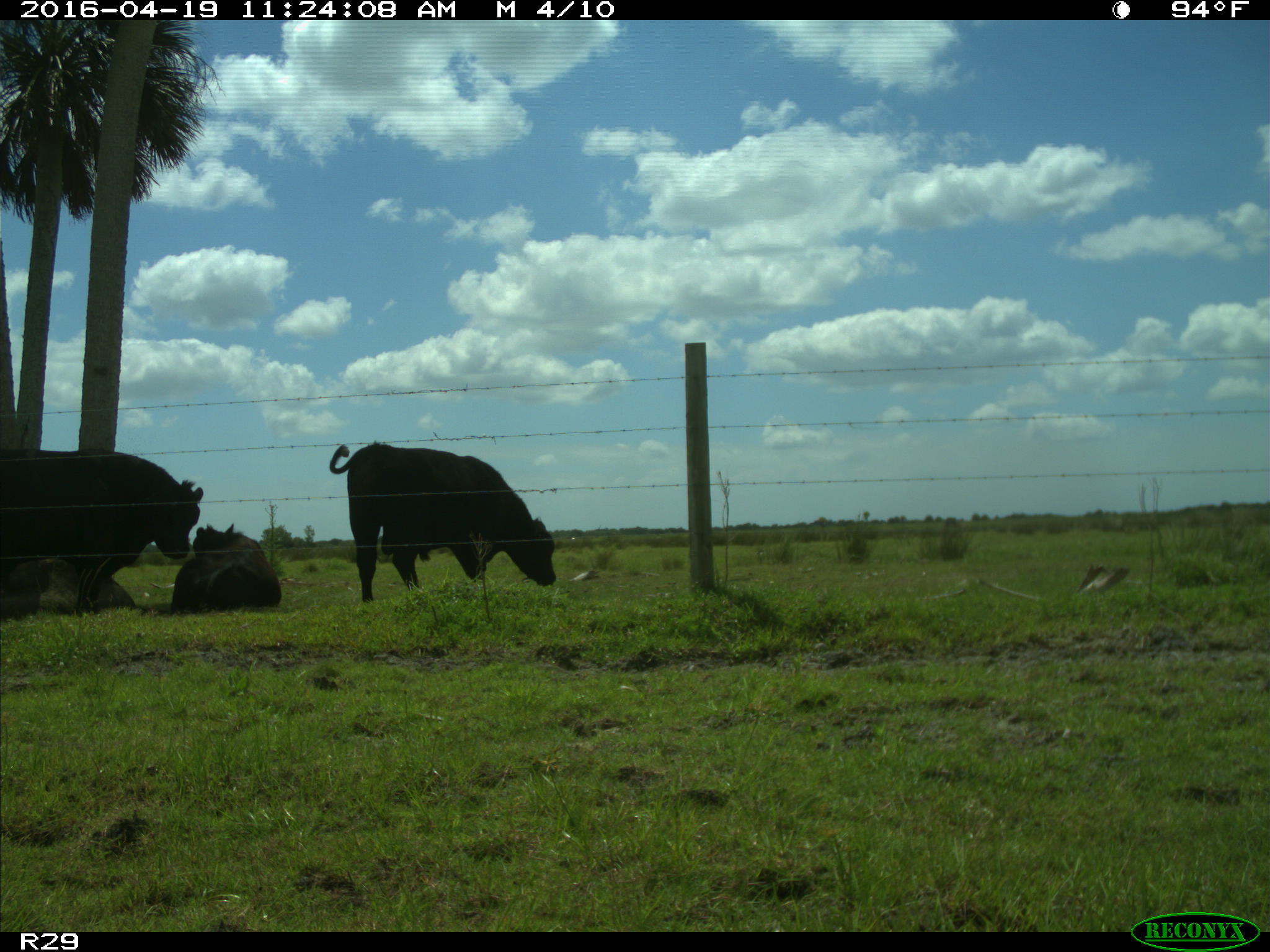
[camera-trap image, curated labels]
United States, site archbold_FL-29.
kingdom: Animalia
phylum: Chordata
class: Mammalia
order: Artiodactyla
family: Bovidae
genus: Bos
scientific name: Bos taurus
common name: domestic cow